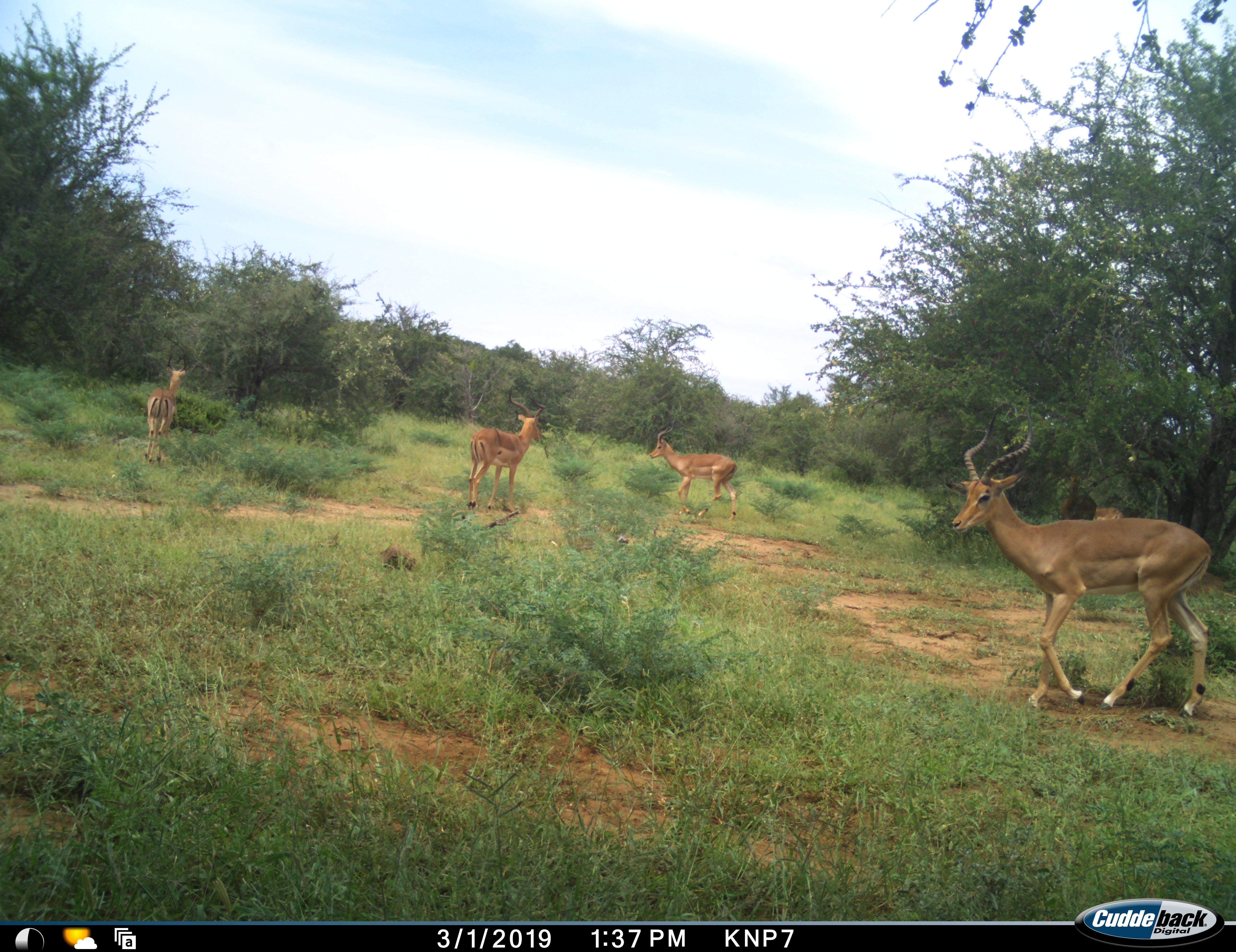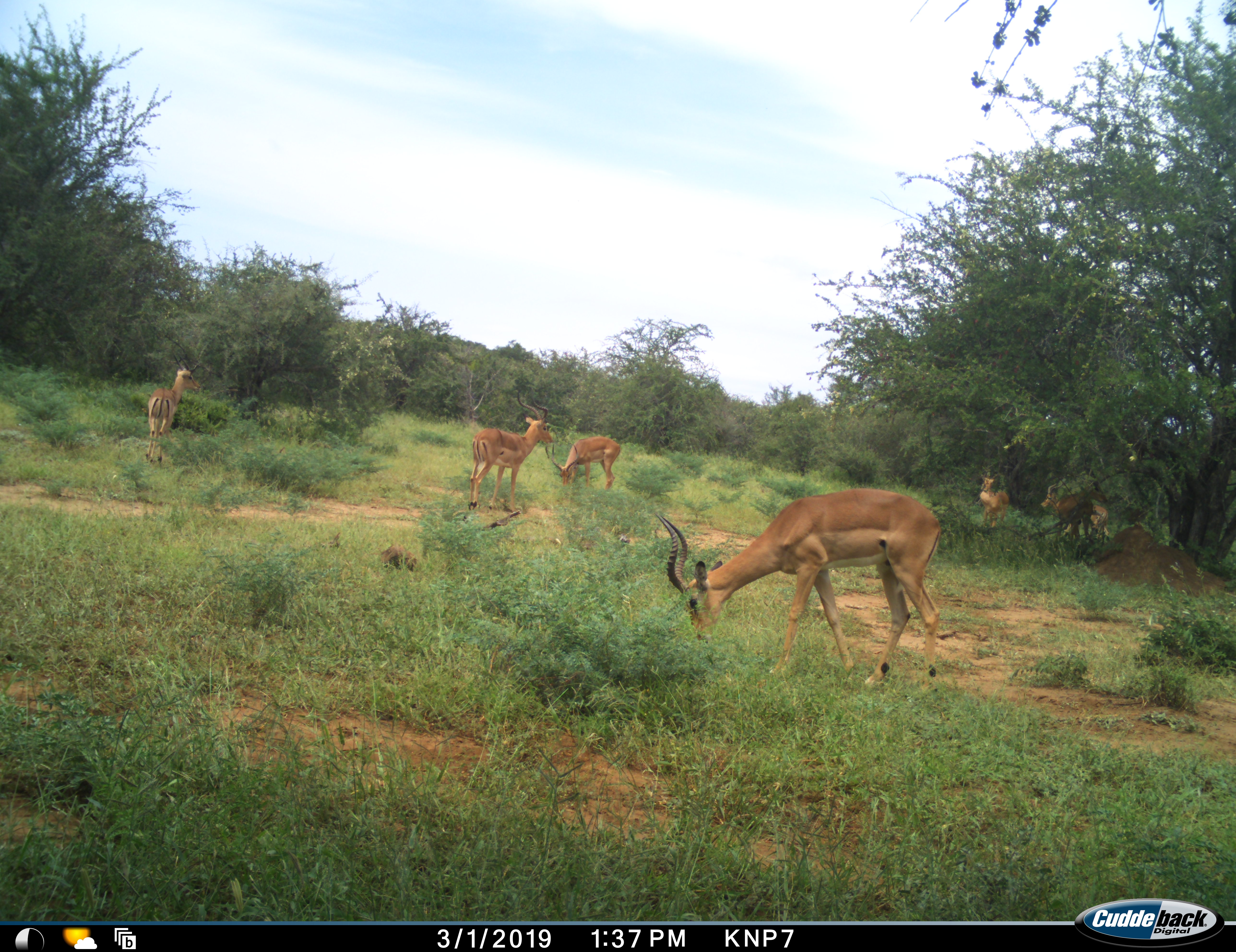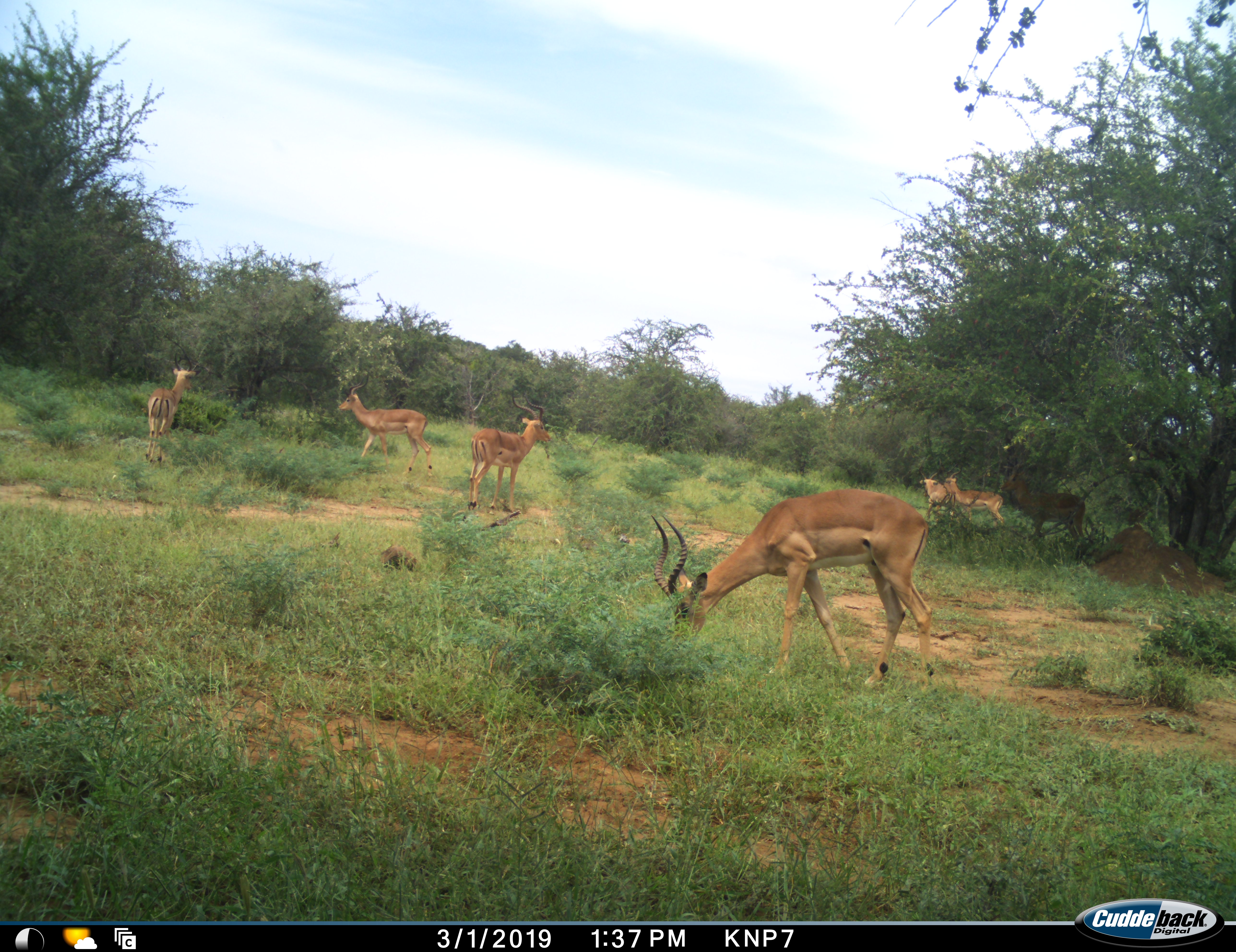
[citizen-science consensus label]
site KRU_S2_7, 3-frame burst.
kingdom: Animalia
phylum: Chordata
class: Mammalia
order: Artiodactyla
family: Bovidae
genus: Aepyceros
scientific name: Aepyceros melampus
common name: impala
Impala (Aepyceros melampus), count 7. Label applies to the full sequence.